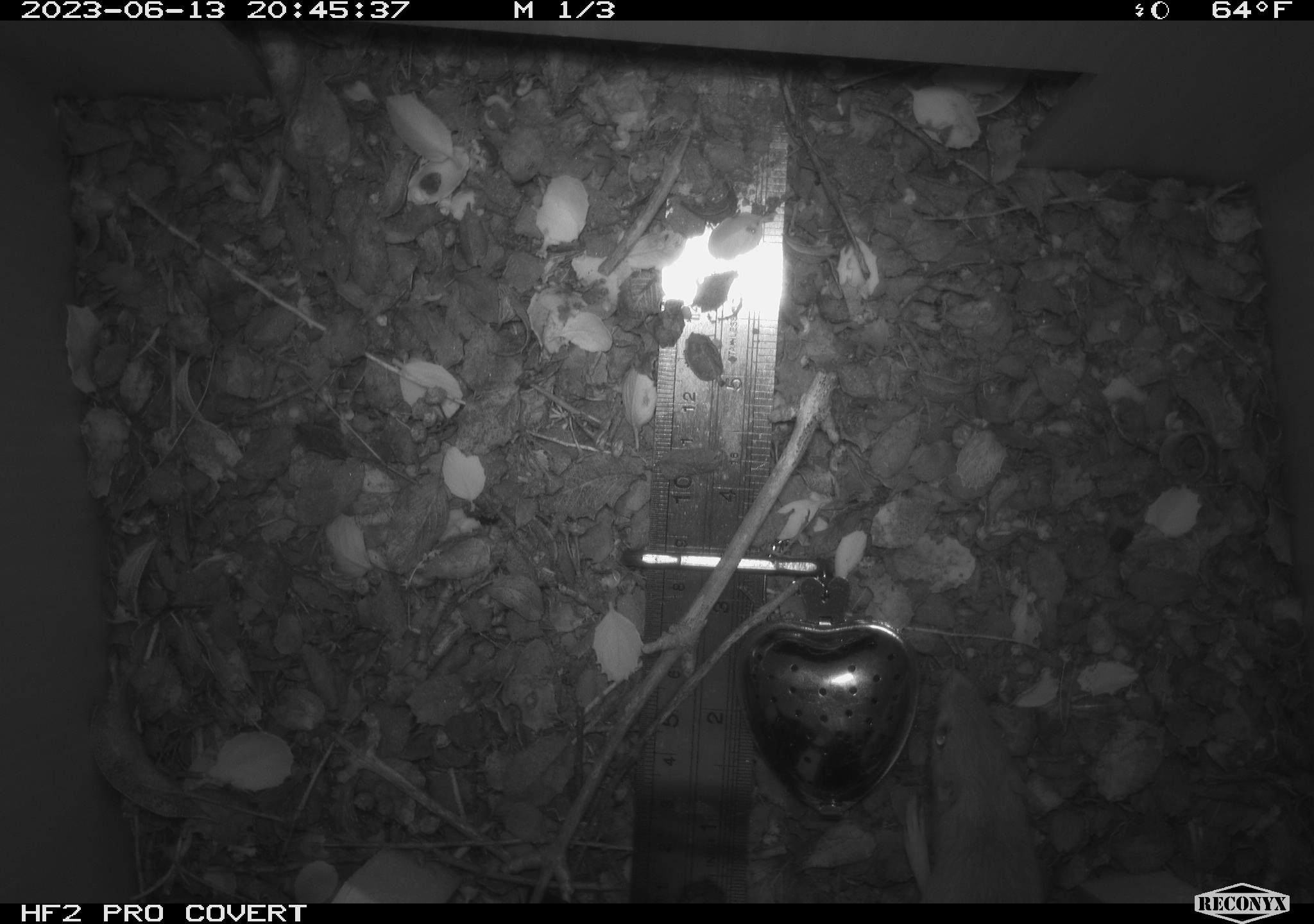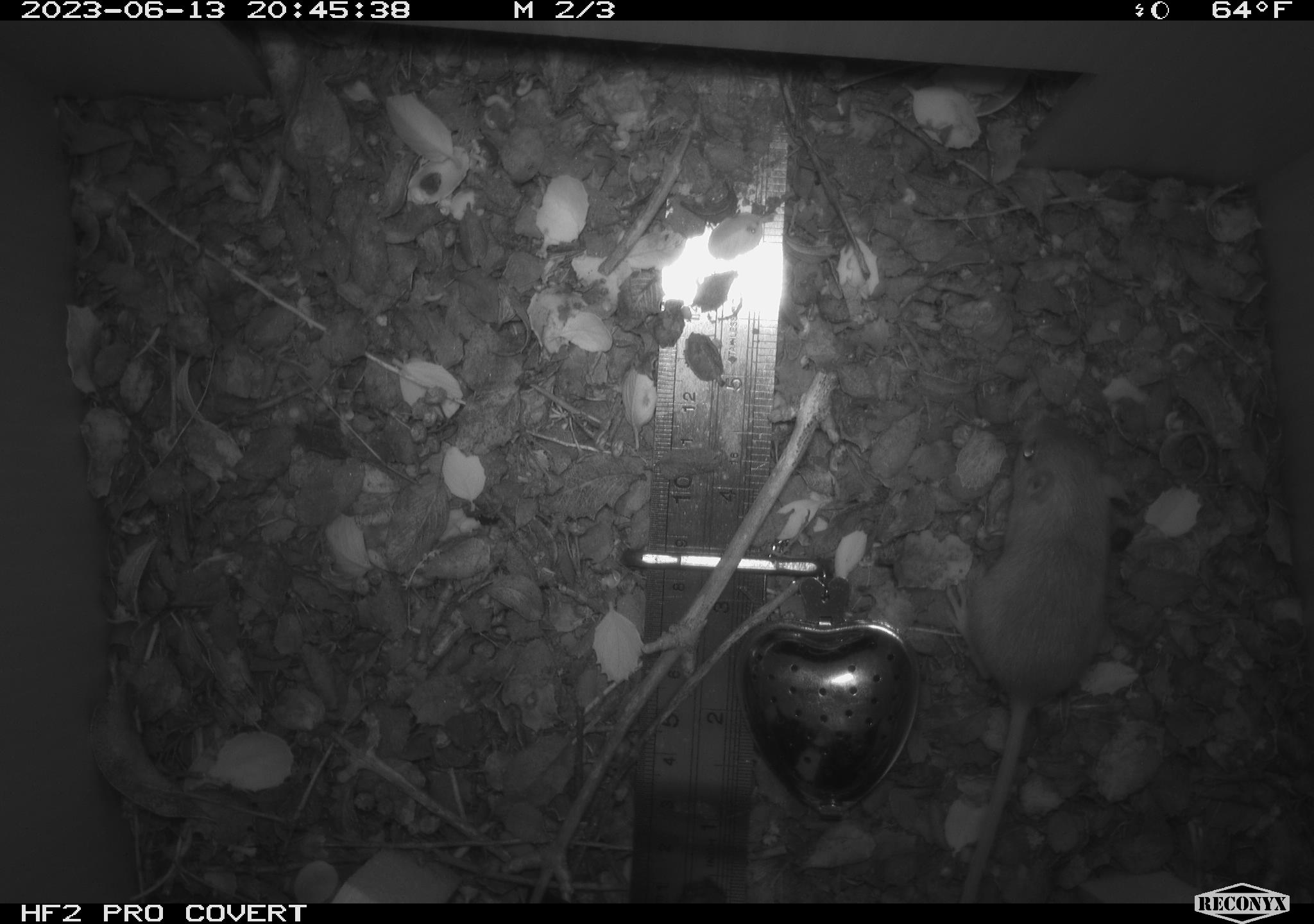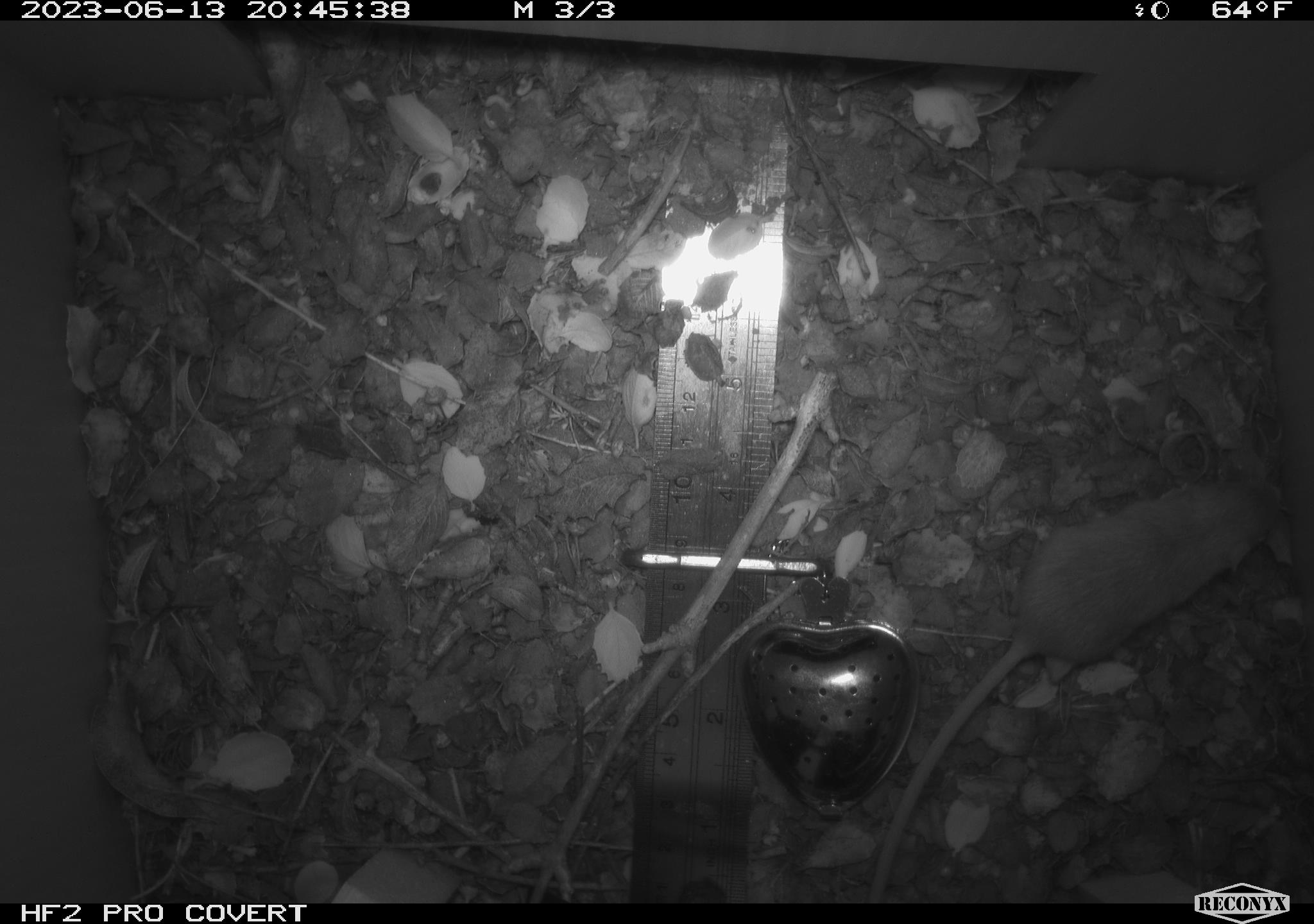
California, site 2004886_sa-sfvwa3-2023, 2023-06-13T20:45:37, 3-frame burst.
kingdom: Animalia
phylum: Chordata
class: Mammalia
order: Rodentia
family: Heteromyidae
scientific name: Heteromyidae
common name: kangaroo rats and pocket mice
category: heteromyidae family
Heteromyidae family (kangaroo rats and pocket mice) (Heteromyidae).